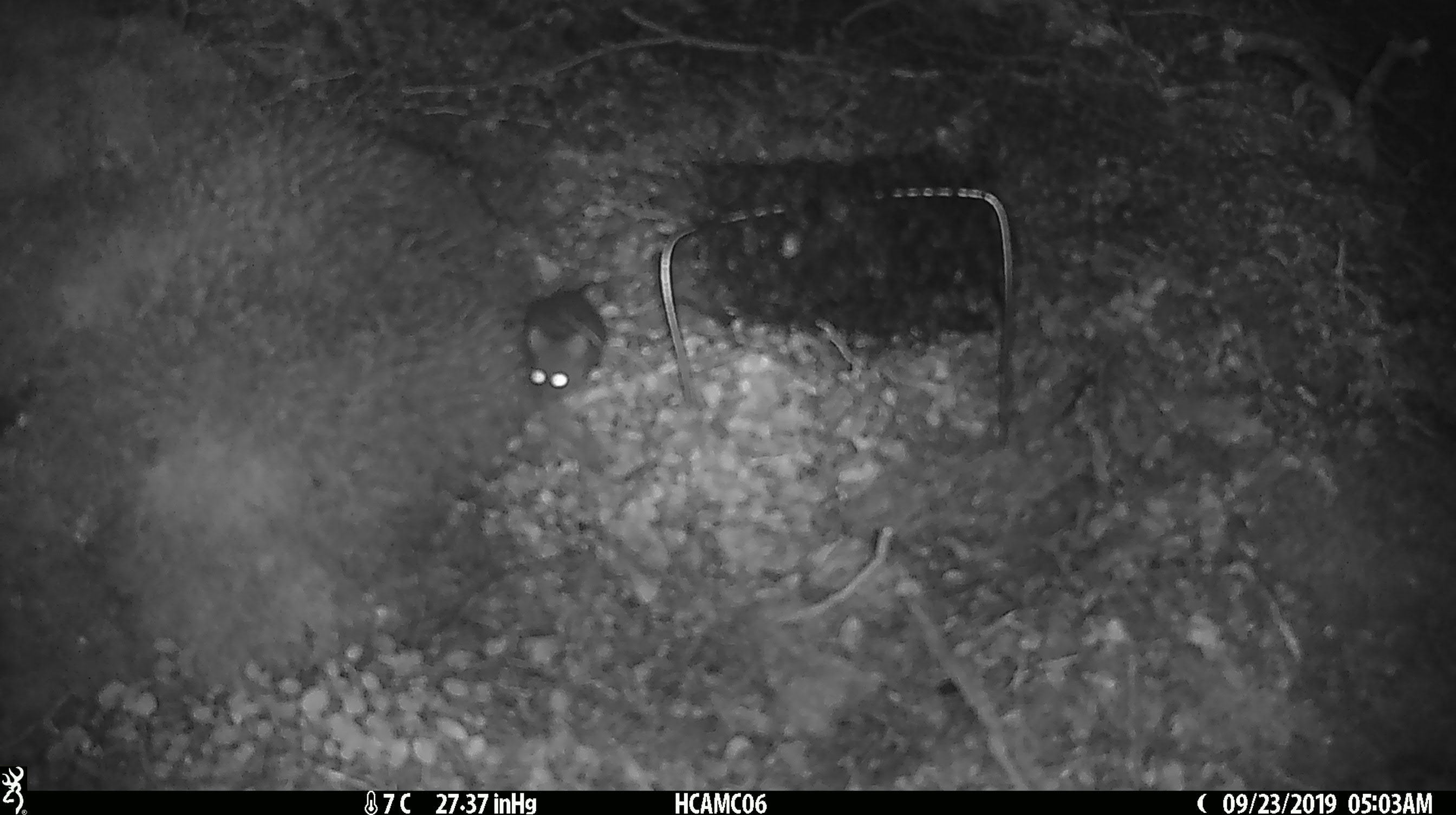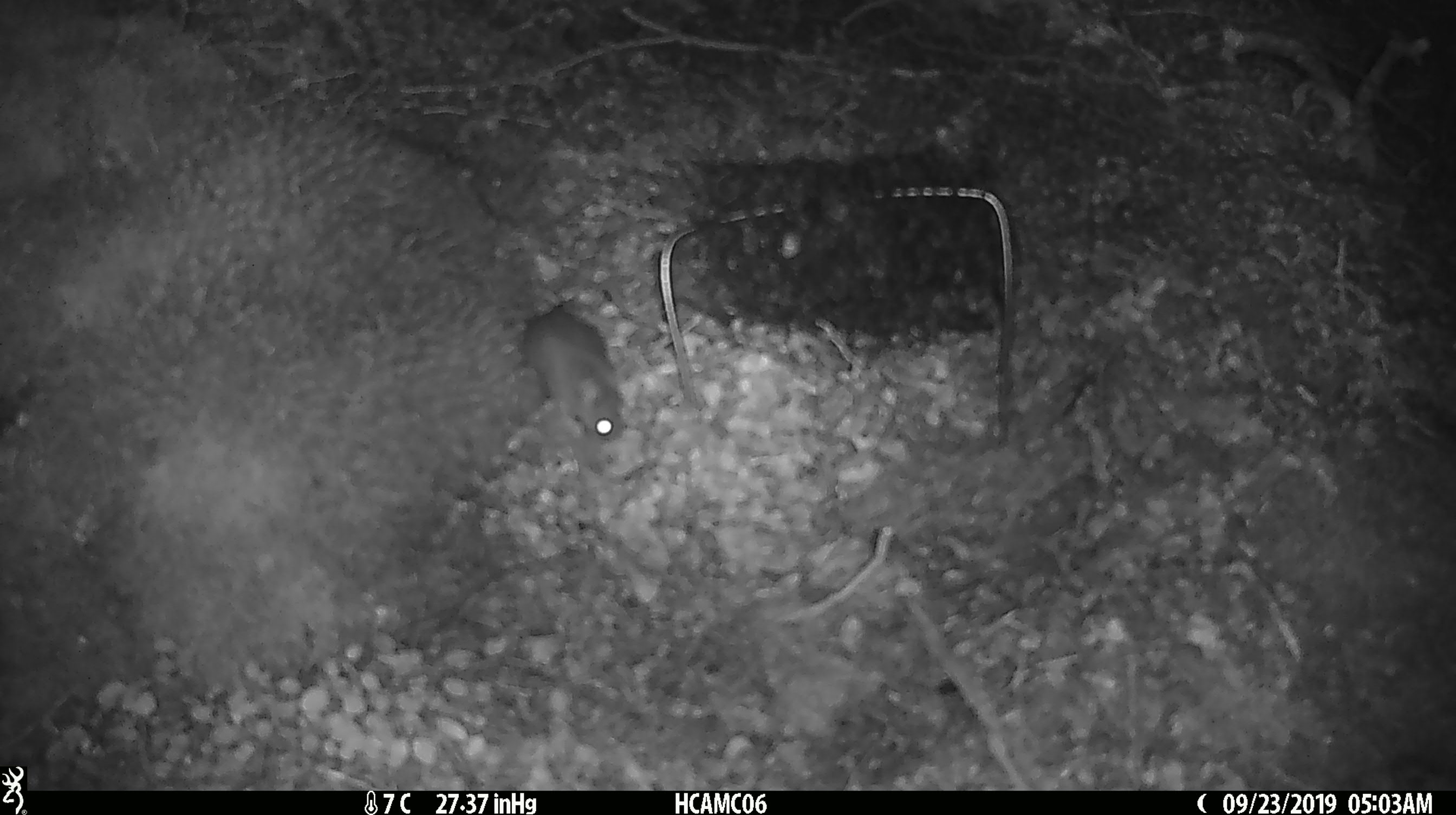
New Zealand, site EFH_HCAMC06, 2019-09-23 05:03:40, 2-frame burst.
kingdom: Animalia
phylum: Chordata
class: Mammalia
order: Rodentia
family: Muridae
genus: Mus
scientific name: Mus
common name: mouse